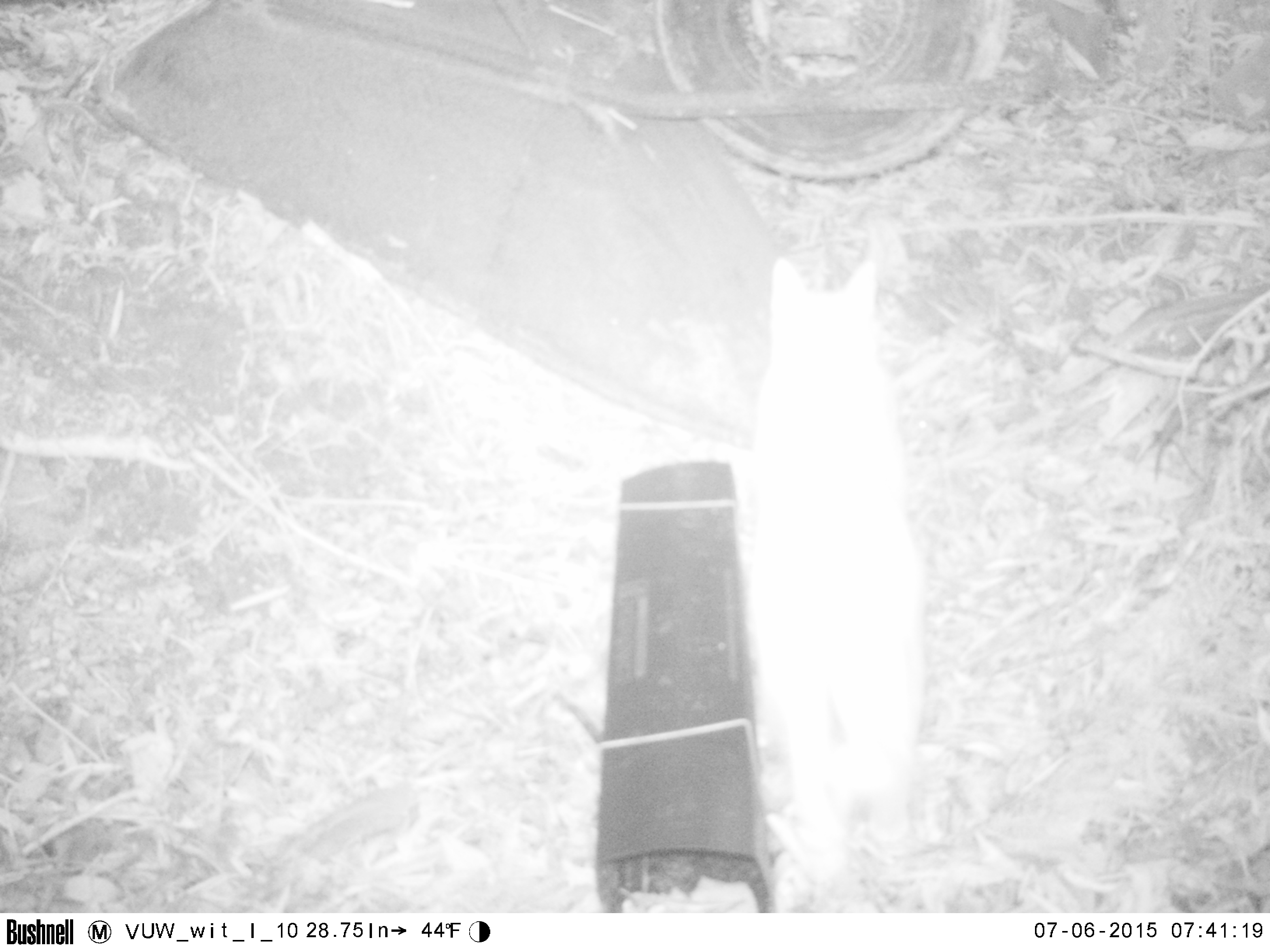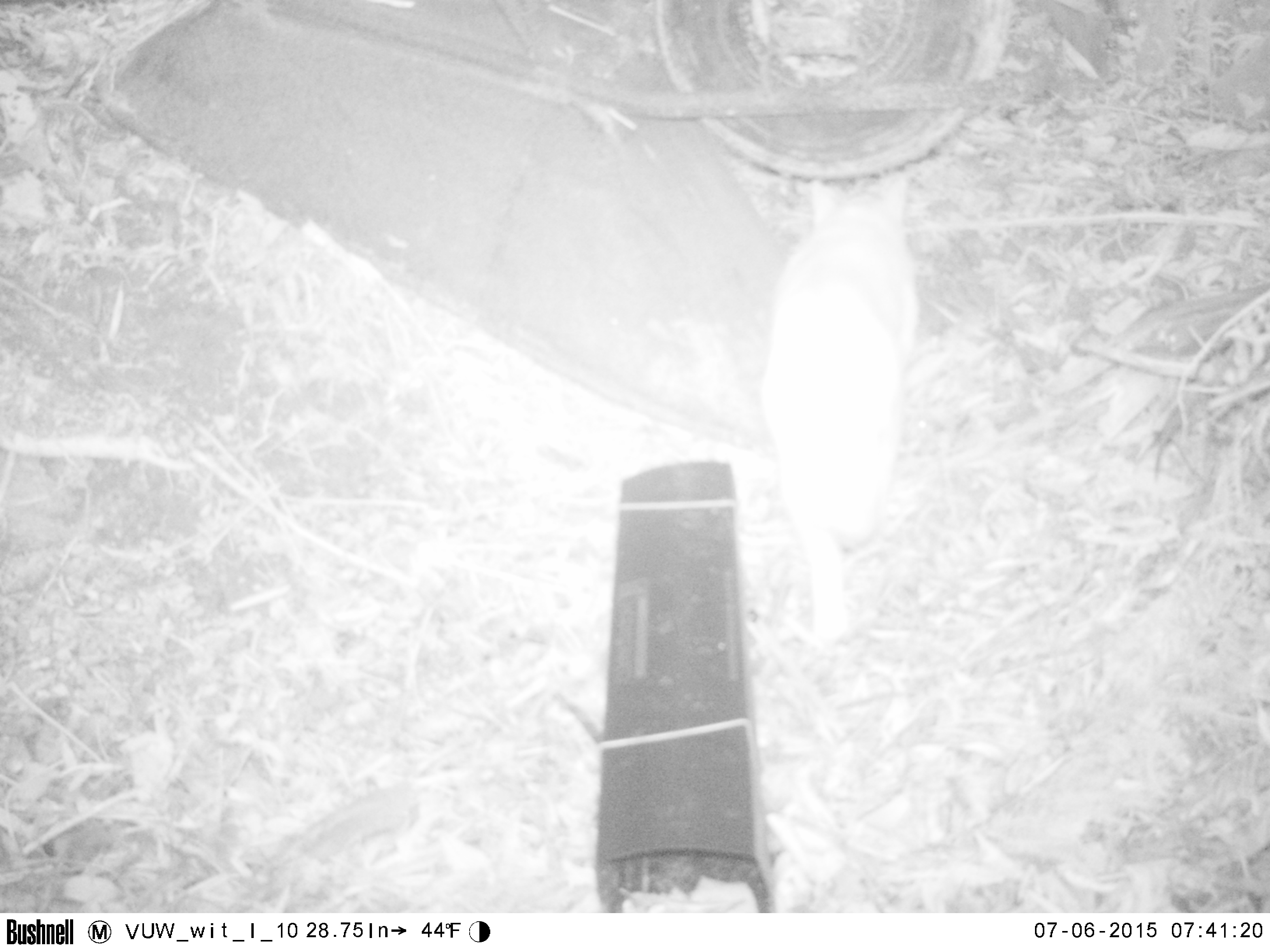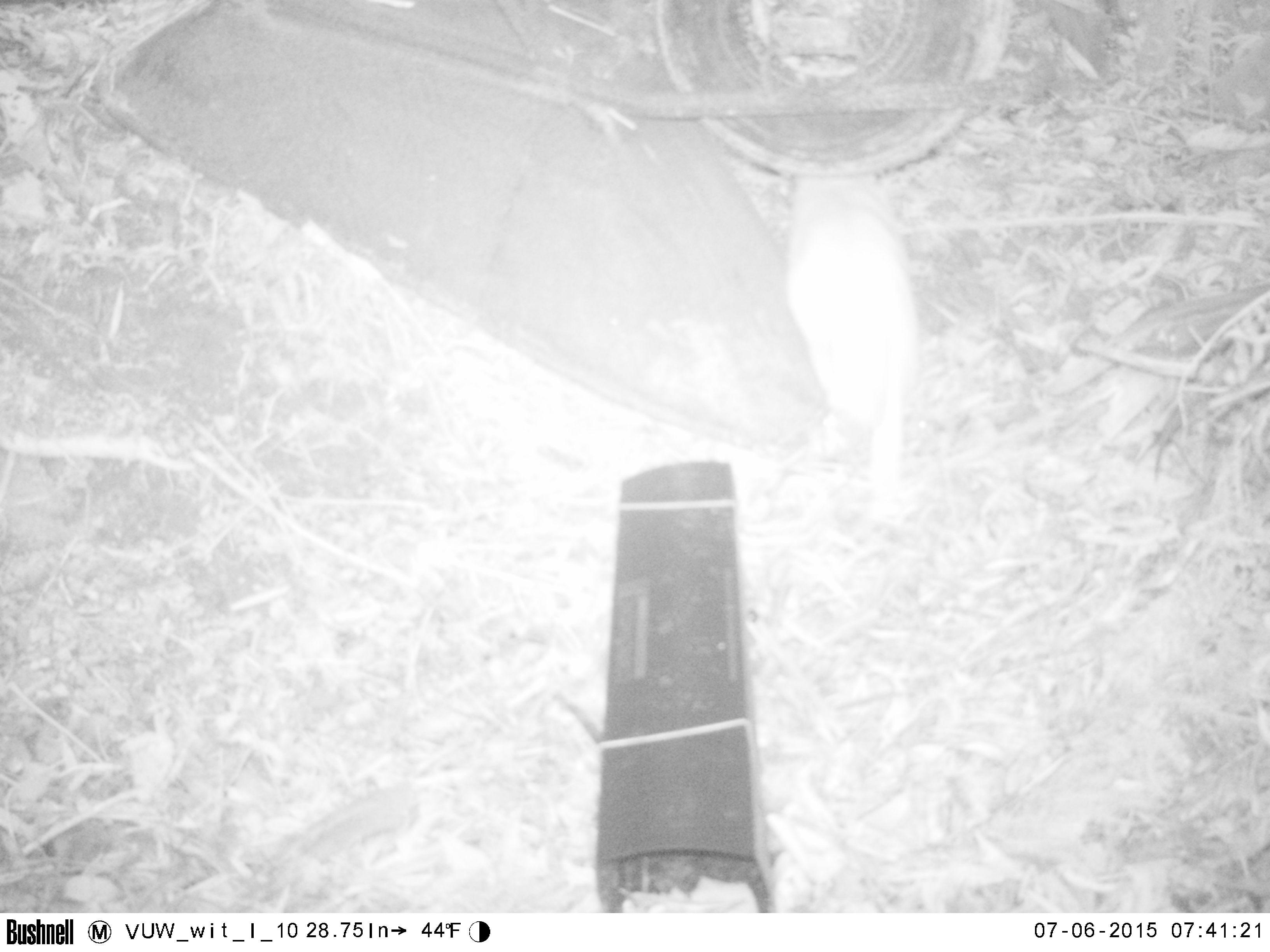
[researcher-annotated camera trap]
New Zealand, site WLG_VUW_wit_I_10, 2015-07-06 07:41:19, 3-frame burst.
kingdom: Animalia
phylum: Chordata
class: Mammalia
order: Carnivora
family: Felidae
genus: Felis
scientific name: Felis catus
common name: domestic cat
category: cat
Cat (domestic cat) (Felis catus).